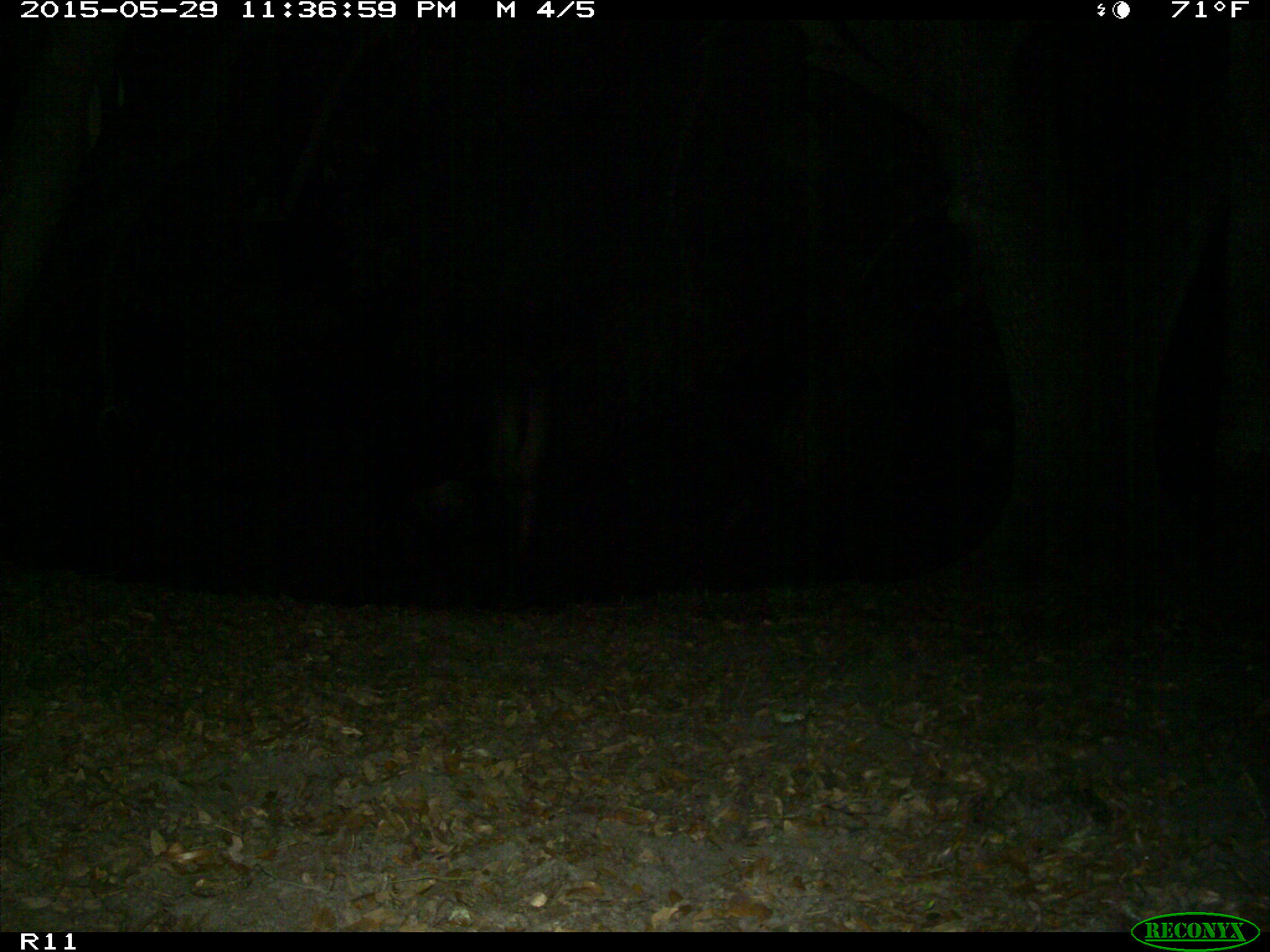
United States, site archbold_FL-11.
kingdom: Animalia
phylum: Chordata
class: Mammalia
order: Artiodactyla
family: Bovidae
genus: Bos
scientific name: Bos taurus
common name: domestic cow